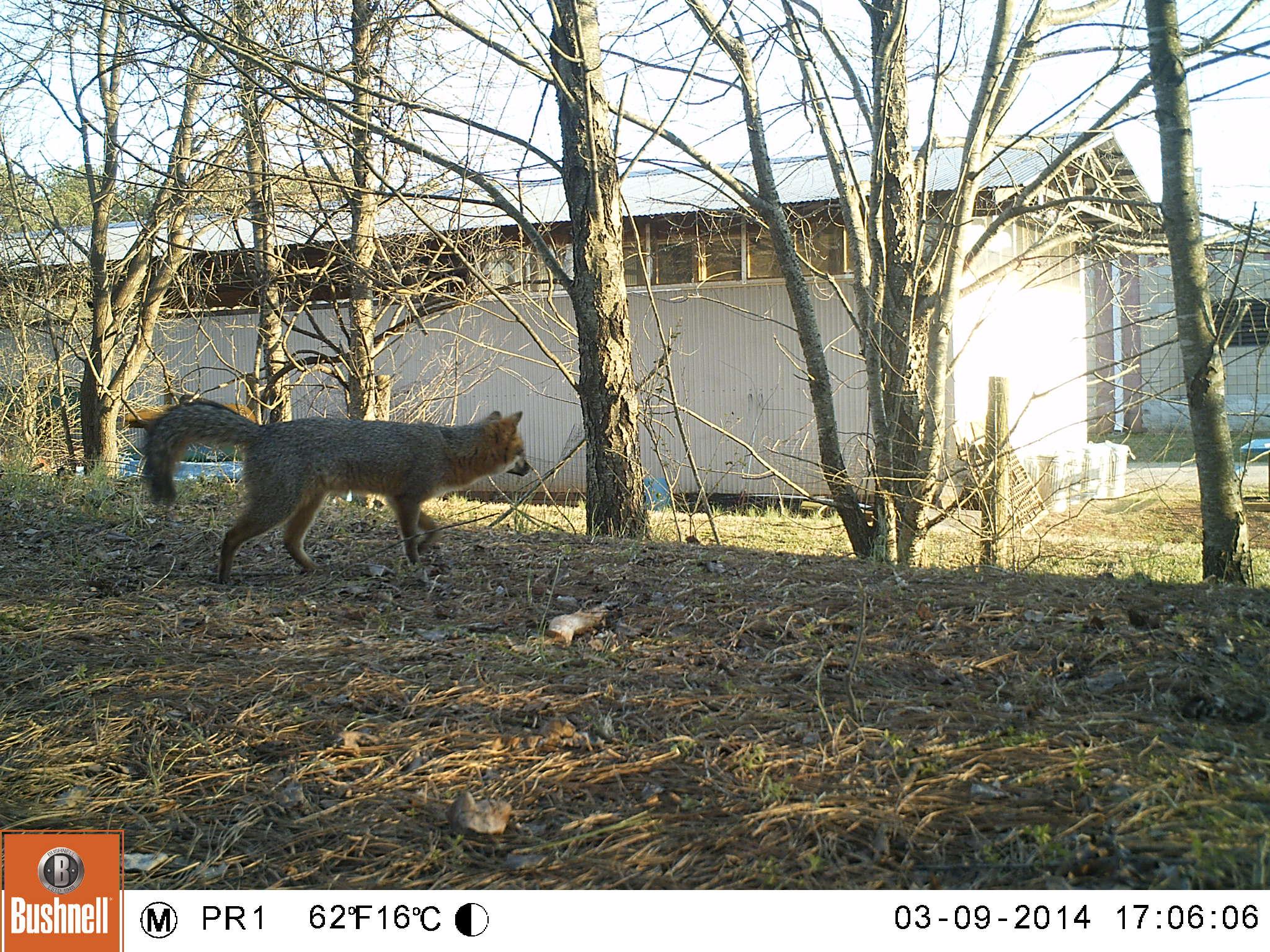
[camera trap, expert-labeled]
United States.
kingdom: Animalia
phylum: Chordata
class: Mammalia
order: Carnivora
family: Canidae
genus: Urocyon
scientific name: Urocyon cinereoargenteus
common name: gray fox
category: Grey Fox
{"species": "Grey Fox (gray fox) (Urocyon cinereoargenteus)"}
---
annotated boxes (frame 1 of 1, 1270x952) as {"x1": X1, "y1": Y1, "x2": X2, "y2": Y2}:
Grey Fox: {"x1": 136, "y1": 397, "x2": 537, "y2": 589}